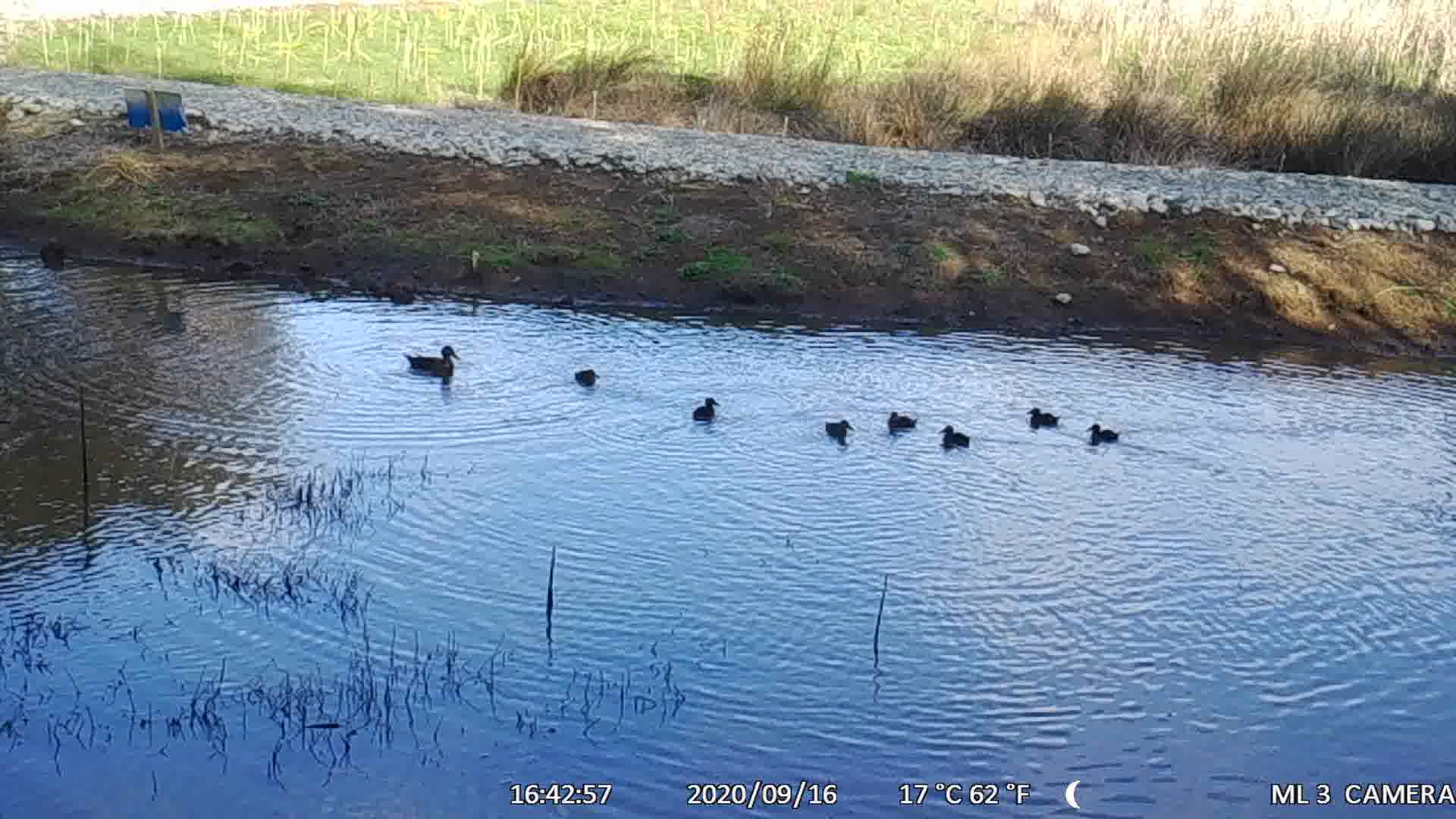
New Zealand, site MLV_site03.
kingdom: Animalia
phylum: Chordata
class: Aves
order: Anseriformes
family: Anatidae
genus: Anas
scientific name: Anas chlorotis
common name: brown teal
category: pateke